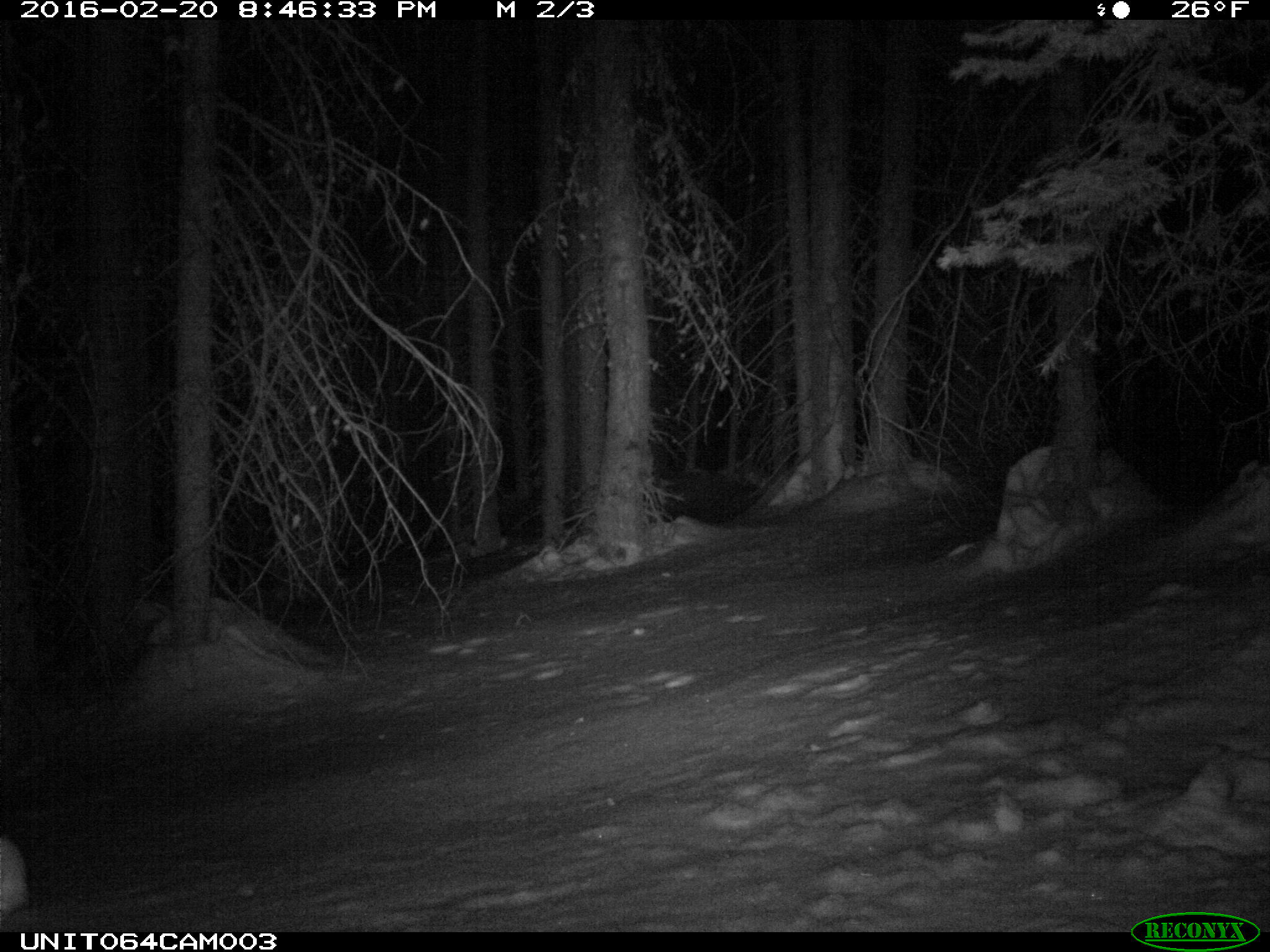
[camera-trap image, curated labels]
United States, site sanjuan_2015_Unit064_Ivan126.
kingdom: Animalia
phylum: Chordata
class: Mammalia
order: Lagomorpha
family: Leporidae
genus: Lepus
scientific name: Lepus americanus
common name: snowshoe hare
Lepus americanus (snowshoe hare).